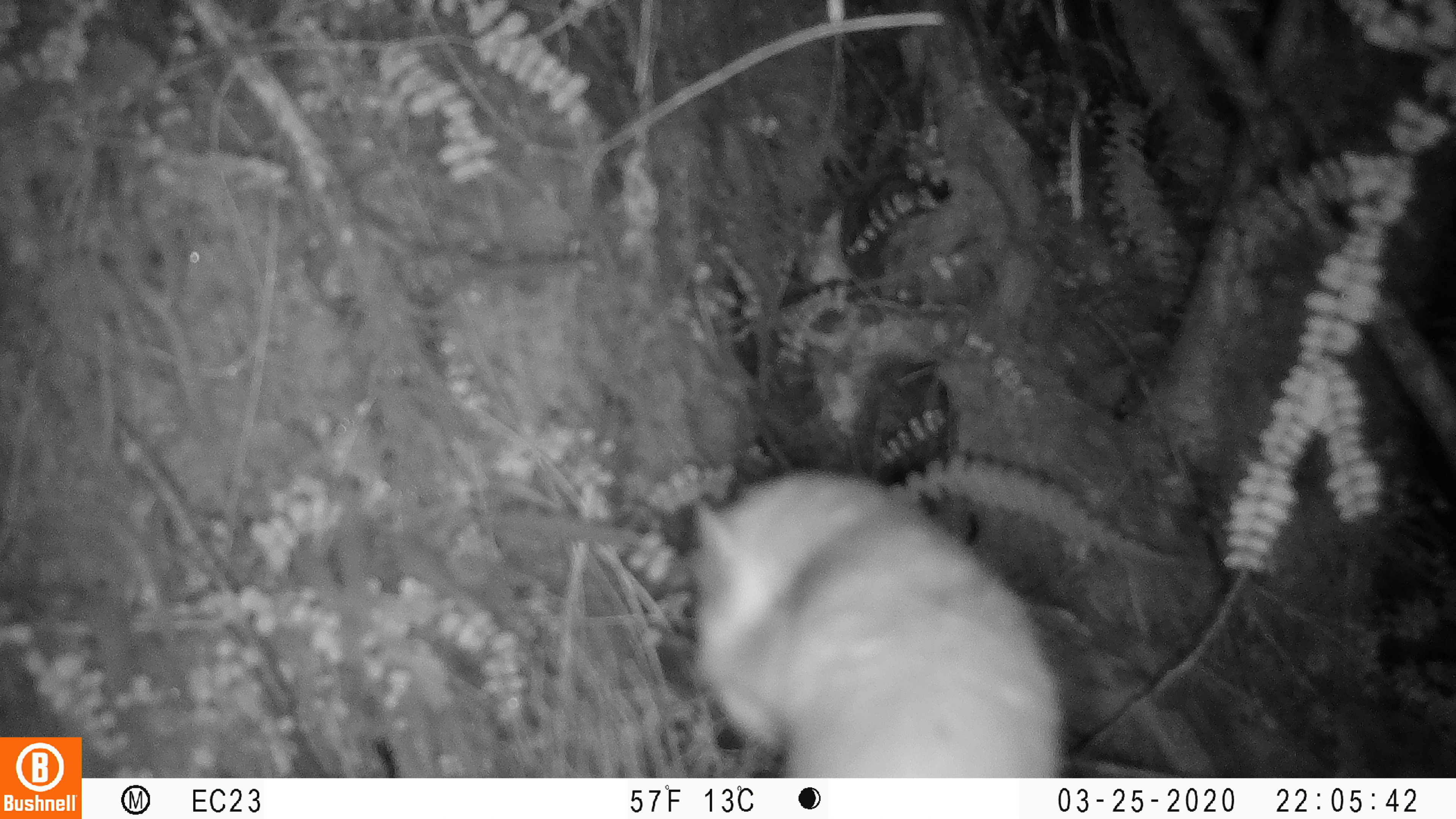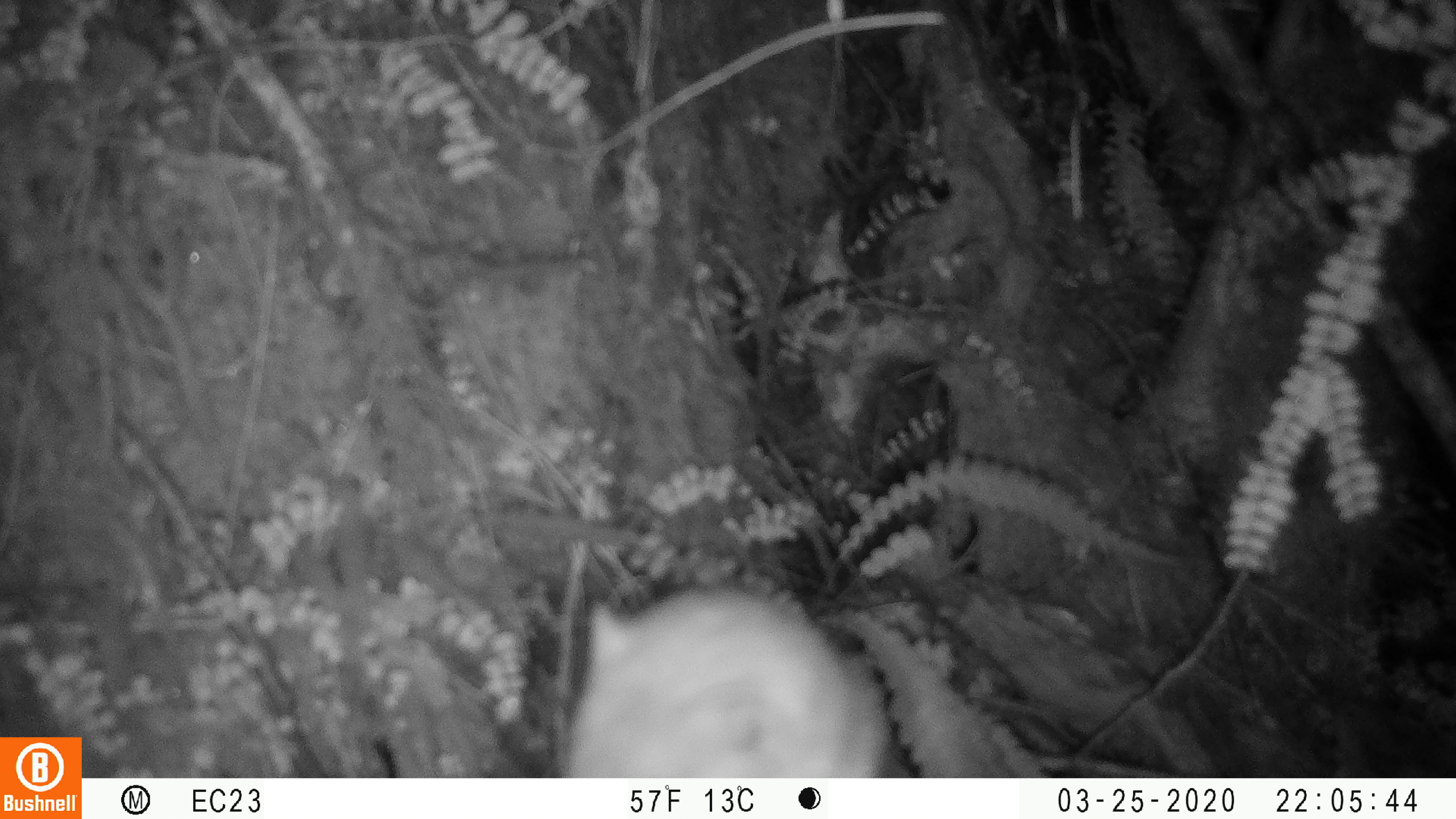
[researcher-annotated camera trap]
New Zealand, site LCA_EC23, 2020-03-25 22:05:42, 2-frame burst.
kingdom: Animalia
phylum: Chordata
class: Mammalia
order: Rodentia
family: Muridae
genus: Rattus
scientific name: Rattus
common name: rat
Rat (Rattus).